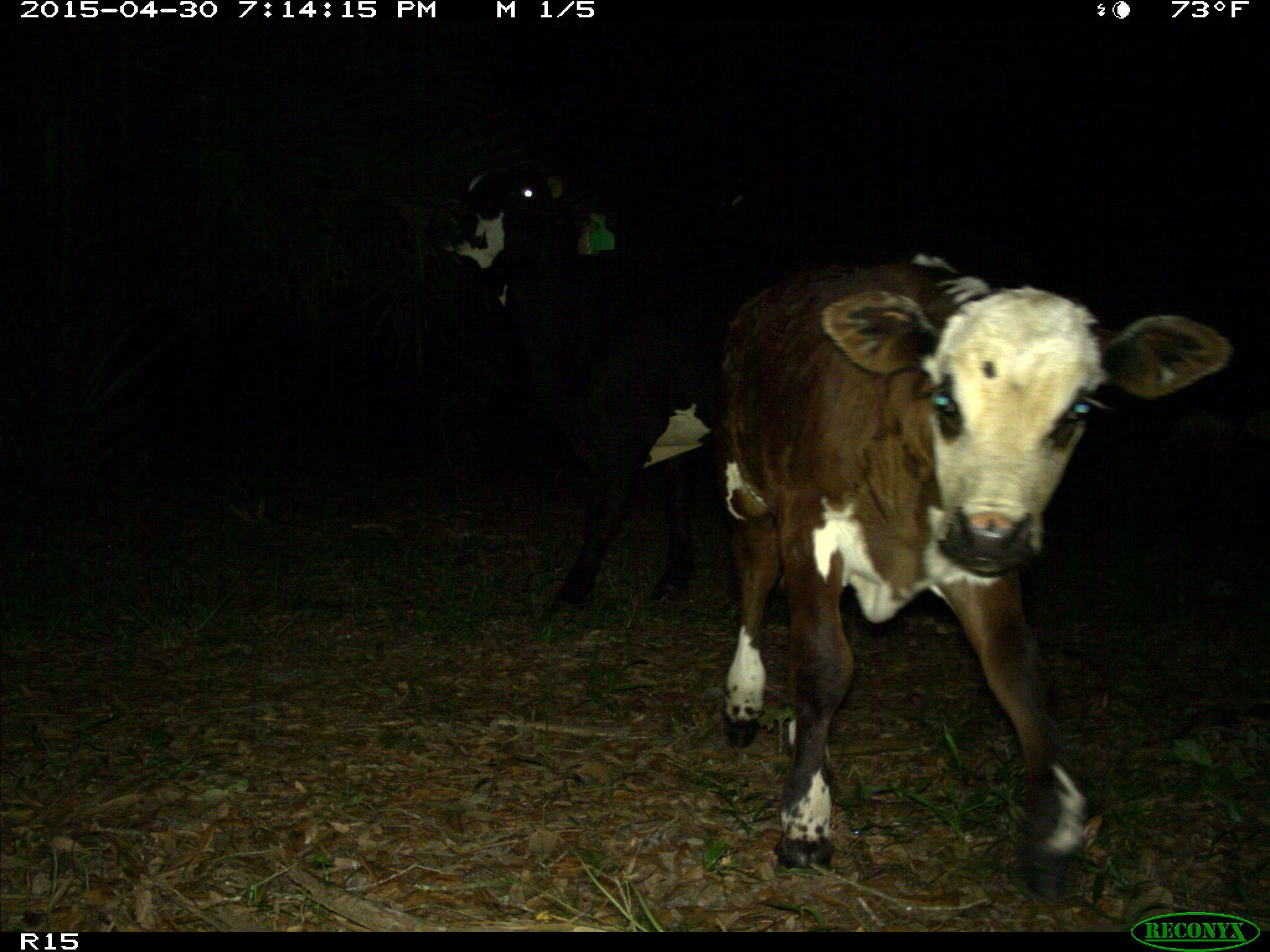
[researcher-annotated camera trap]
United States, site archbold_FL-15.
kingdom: Animalia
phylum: Chordata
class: Mammalia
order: Artiodactyla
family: Bovidae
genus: Bos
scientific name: Bos taurus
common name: domestic cow